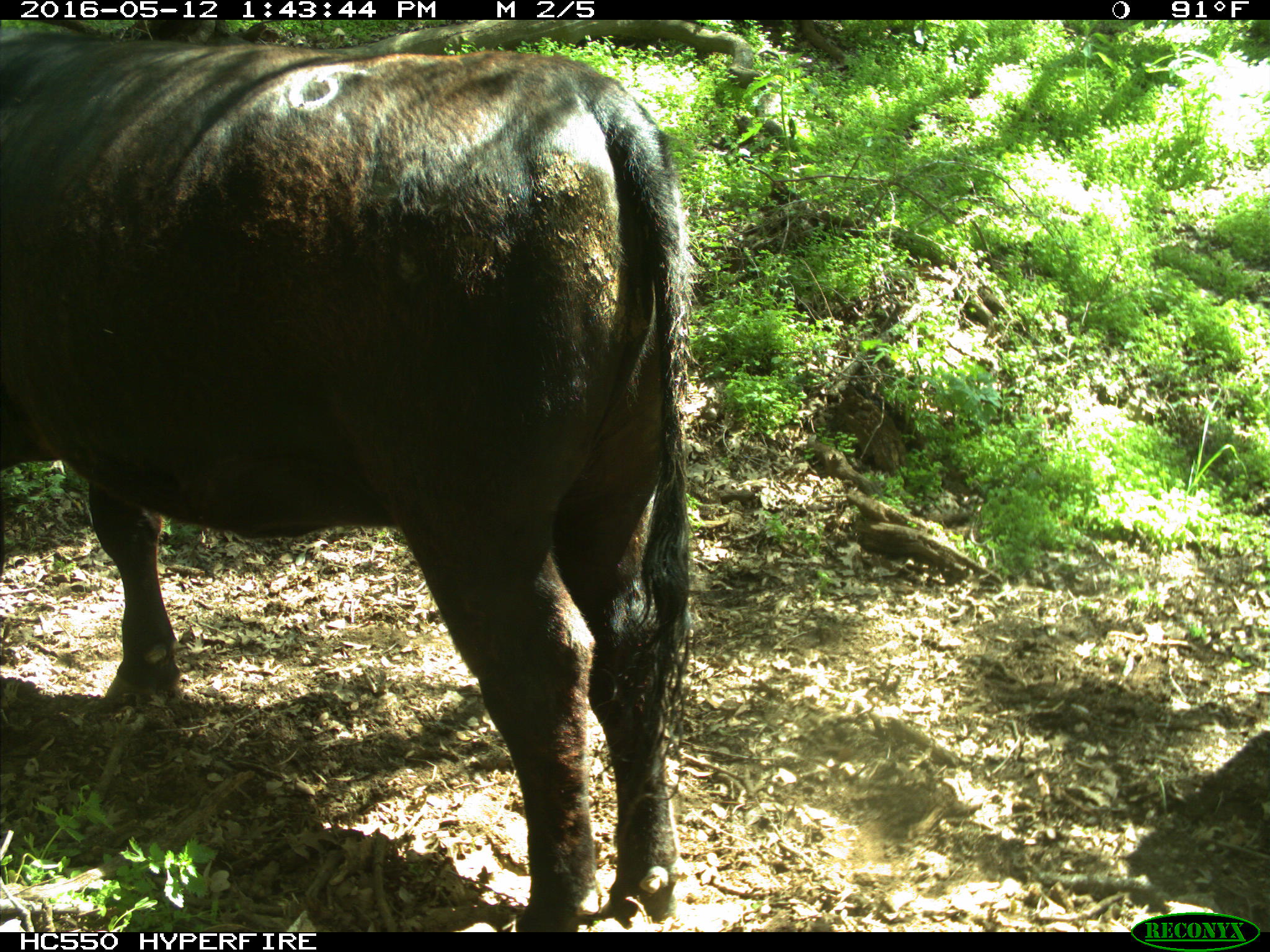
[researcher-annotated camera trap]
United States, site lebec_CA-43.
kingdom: Animalia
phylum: Chordata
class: Mammalia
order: Artiodactyla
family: Bovidae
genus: Bos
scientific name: Bos taurus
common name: domestic cow